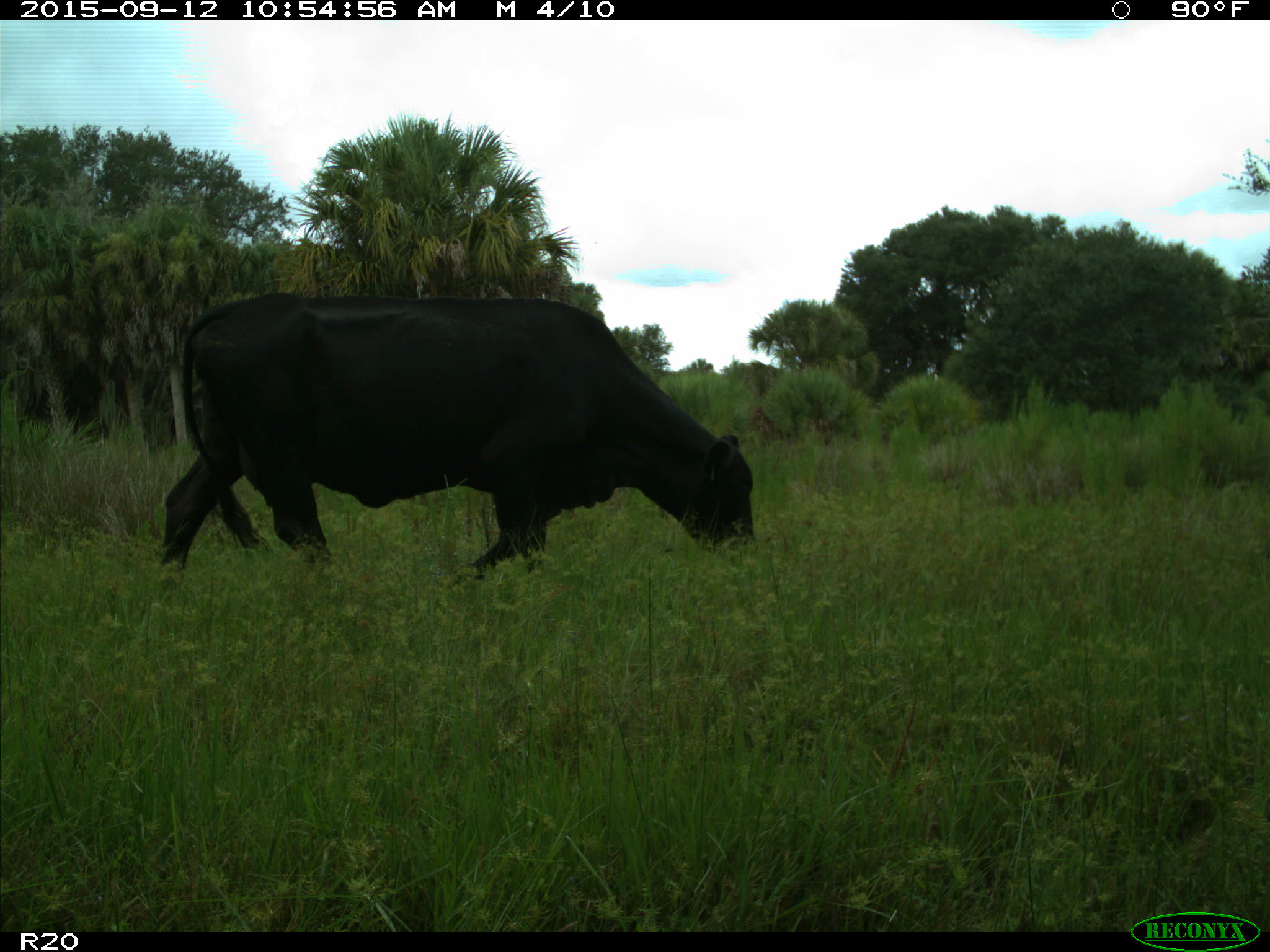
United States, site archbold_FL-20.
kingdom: Animalia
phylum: Chordata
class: Mammalia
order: Artiodactyla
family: Bovidae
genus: Bos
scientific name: Bos taurus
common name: domestic cow